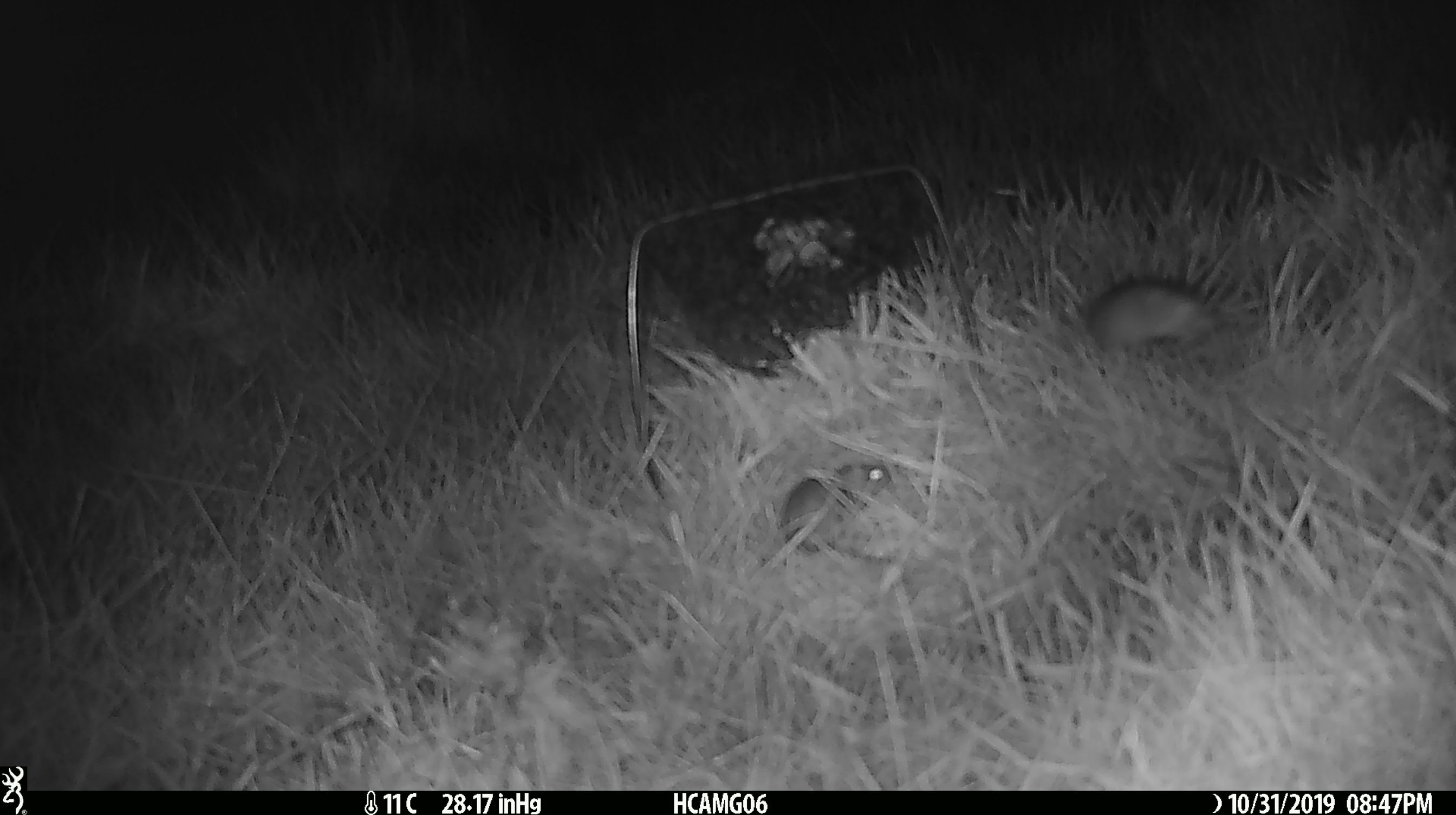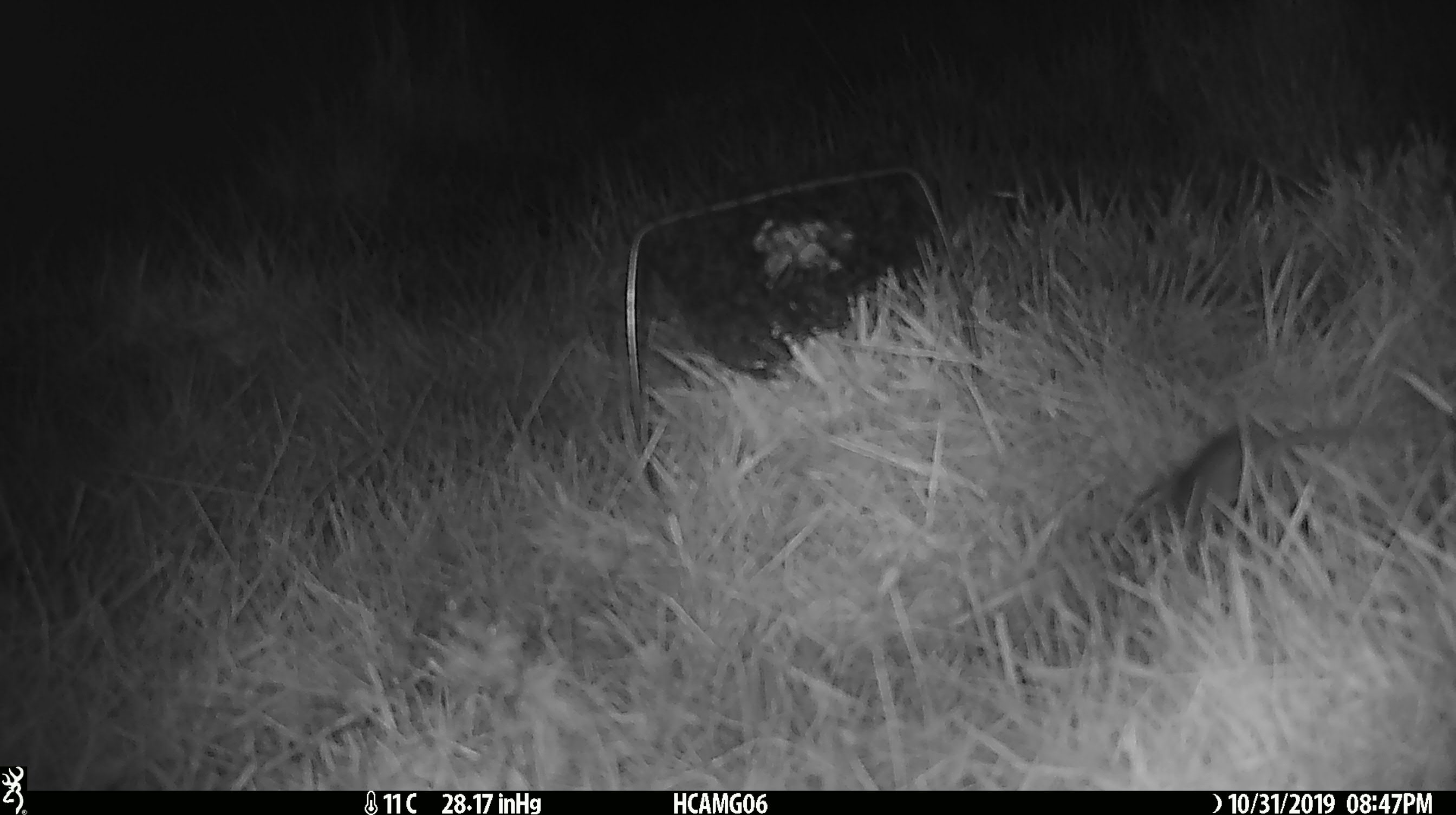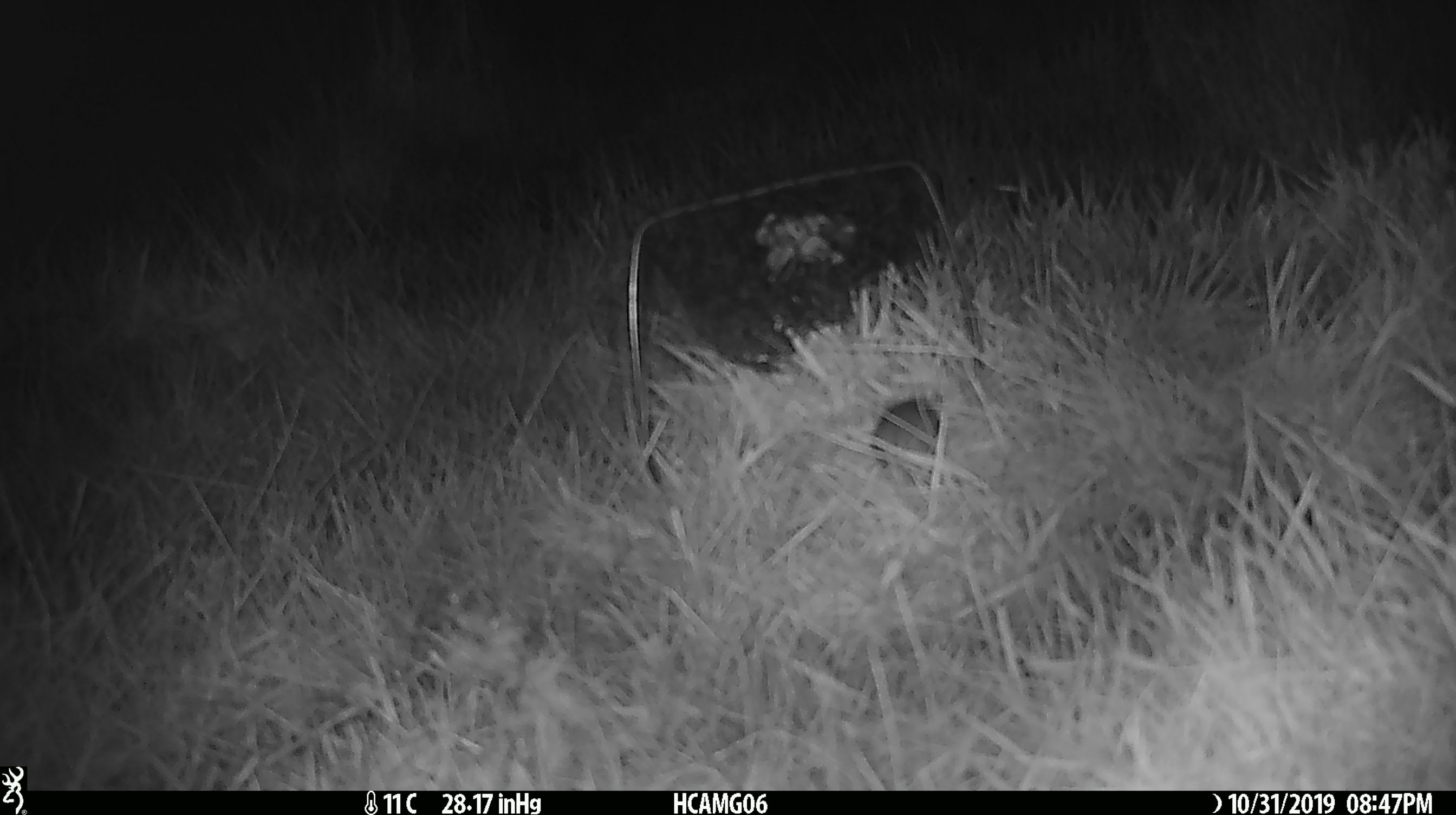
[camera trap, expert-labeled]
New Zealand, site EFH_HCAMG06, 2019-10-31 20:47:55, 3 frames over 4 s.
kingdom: Animalia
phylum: Chordata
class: Mammalia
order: Rodentia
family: Muridae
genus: Mus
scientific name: Mus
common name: mouse